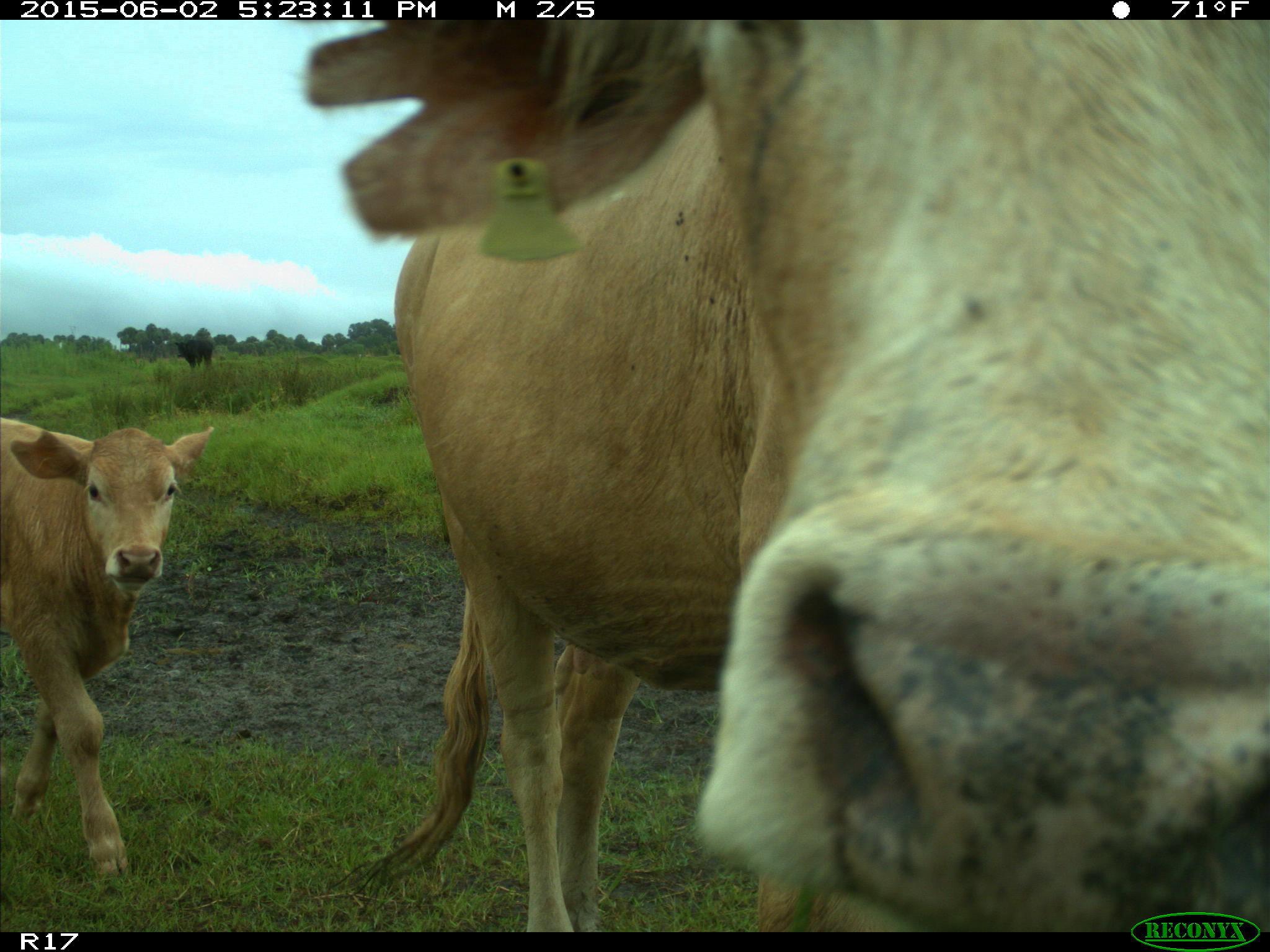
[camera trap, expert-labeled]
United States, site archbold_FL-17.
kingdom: Animalia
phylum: Chordata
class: Mammalia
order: Artiodactyla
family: Bovidae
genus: Bos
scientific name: Bos taurus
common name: domestic cow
Bos taurus (domestic cow).